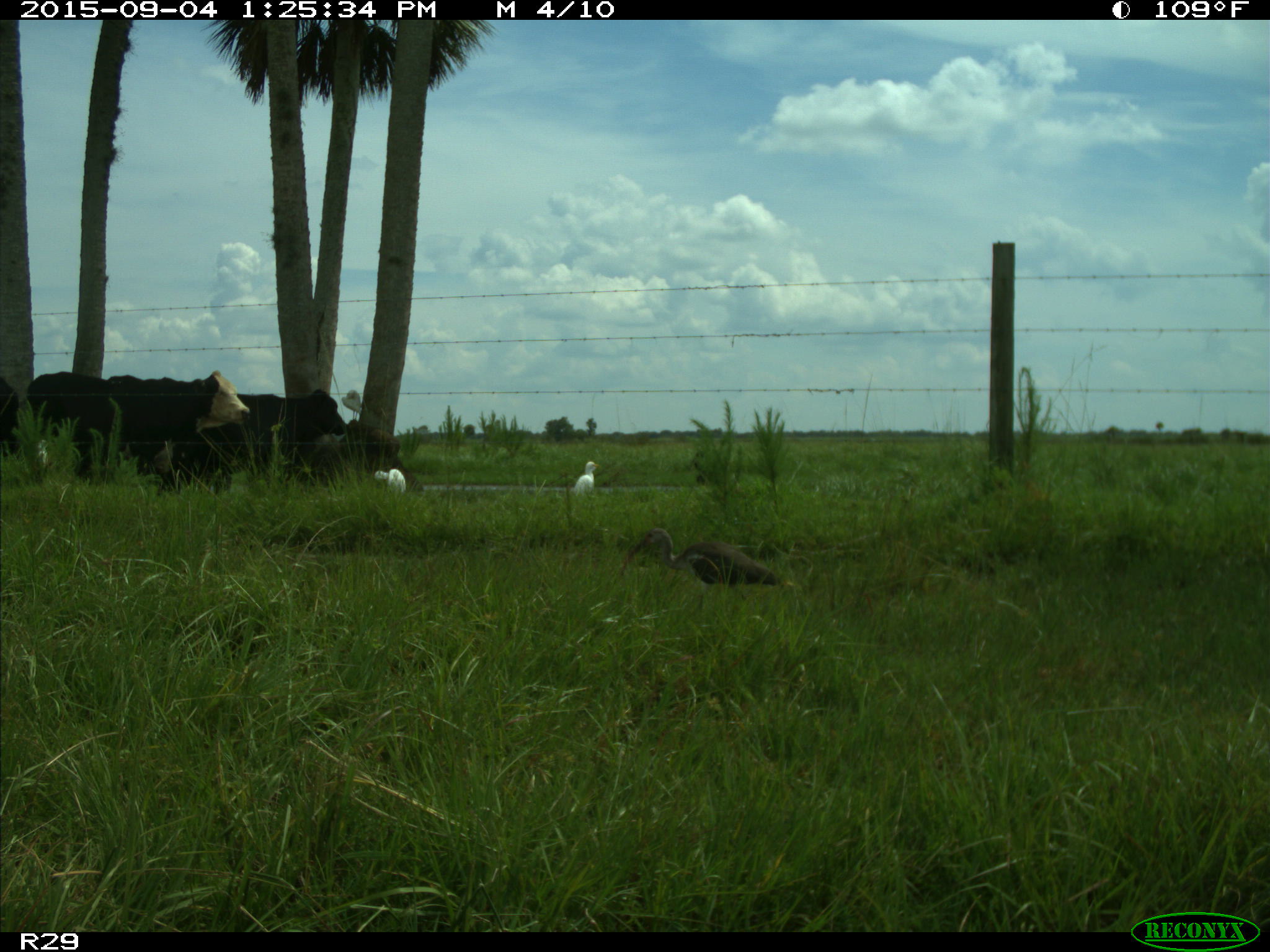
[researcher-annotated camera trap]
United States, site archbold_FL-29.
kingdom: Animalia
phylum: Chordata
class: Mammalia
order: Artiodactyla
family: Bovidae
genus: Bos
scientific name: Bos taurus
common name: domestic cow